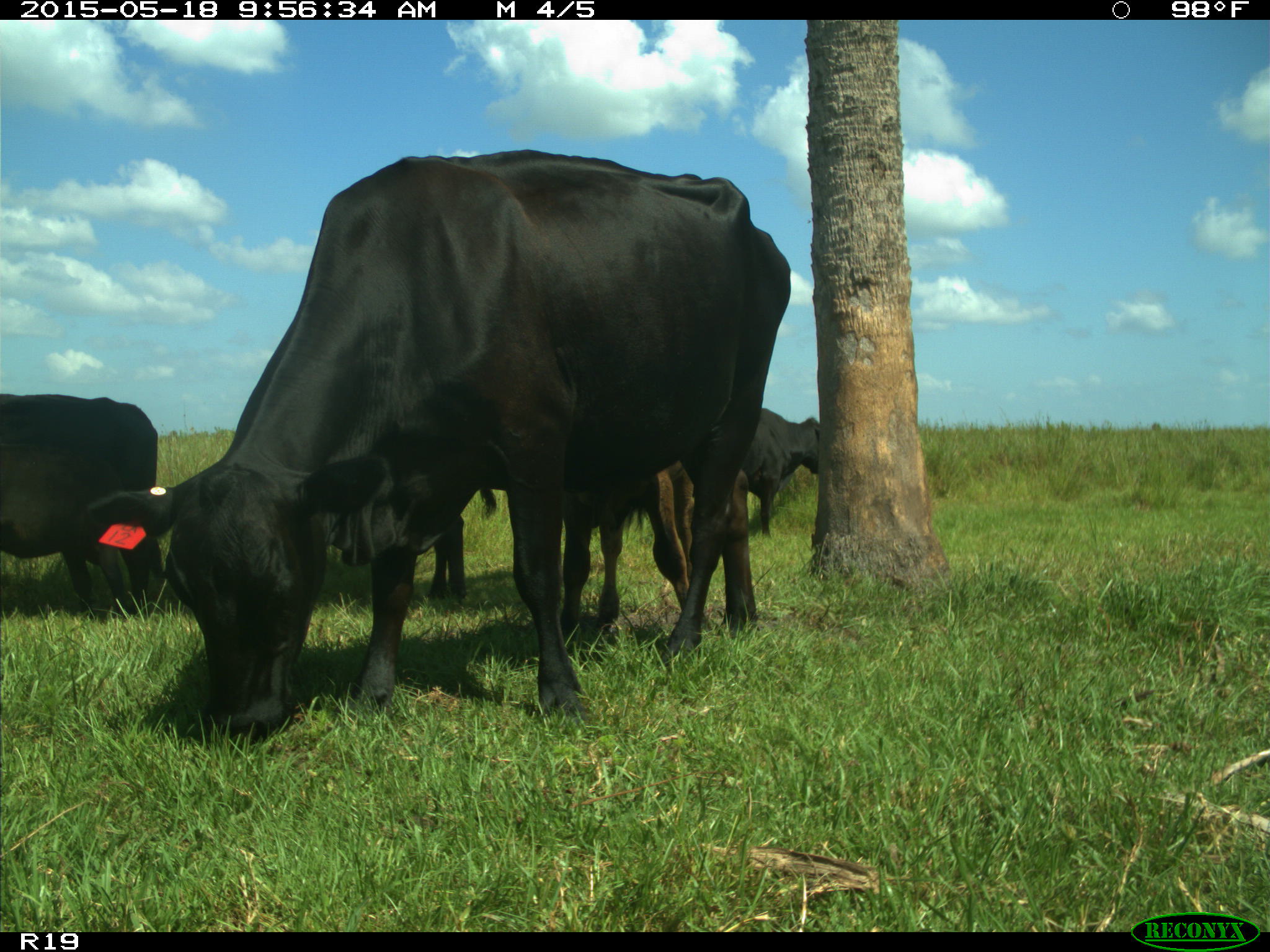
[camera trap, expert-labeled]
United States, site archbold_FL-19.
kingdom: Animalia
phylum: Chordata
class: Mammalia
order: Artiodactyla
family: Bovidae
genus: Bos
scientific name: Bos taurus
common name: domestic cow